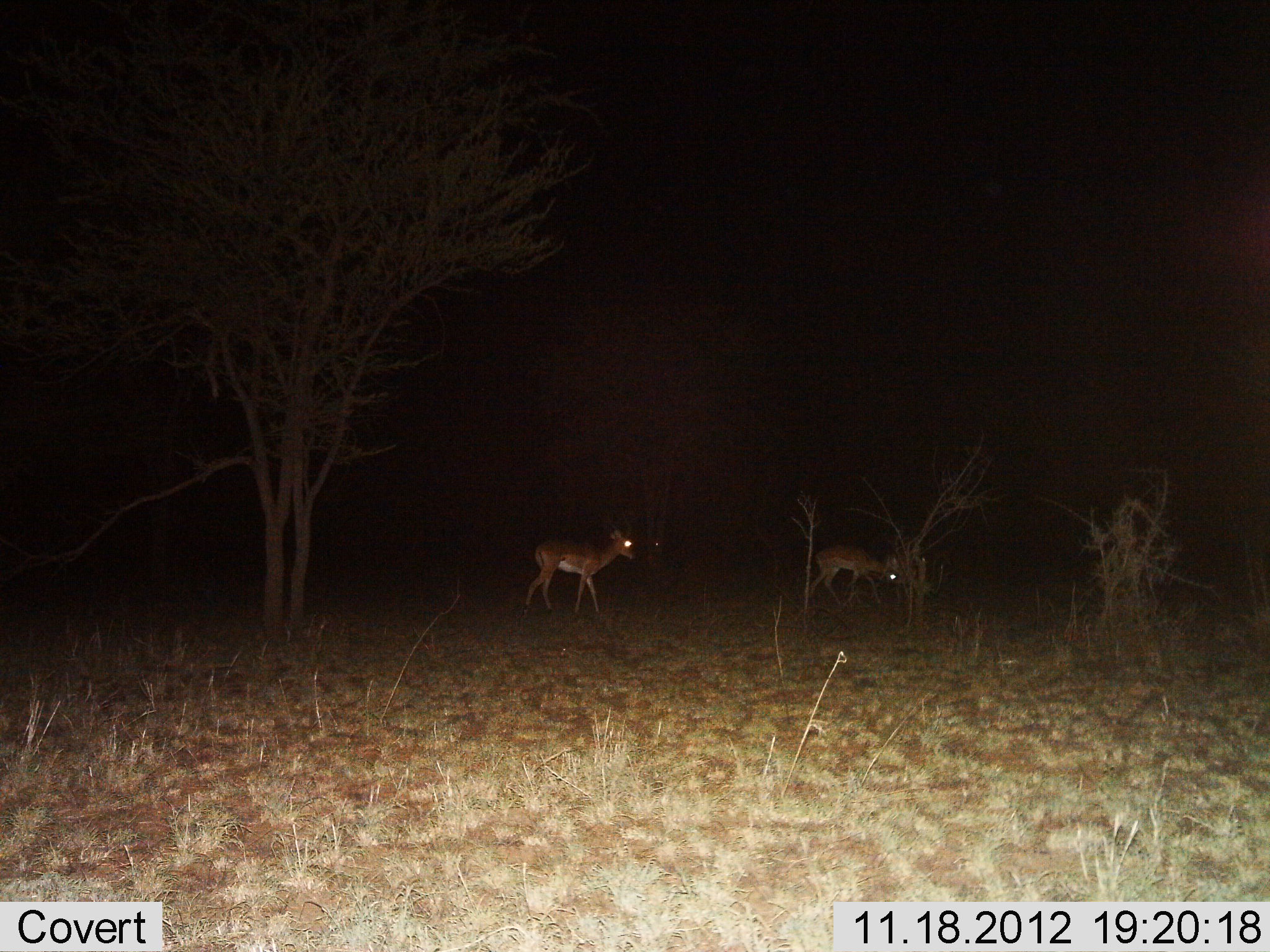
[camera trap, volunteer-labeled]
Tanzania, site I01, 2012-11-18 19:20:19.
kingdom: Animalia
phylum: Chordata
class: Mammalia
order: Artiodactyla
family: Bovidae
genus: Aepyceros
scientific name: Aepyceros melampus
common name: impala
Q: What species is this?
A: Impala (Aepyceros melampus).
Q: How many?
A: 2.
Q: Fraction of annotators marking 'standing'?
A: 20%.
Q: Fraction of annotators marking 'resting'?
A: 0%.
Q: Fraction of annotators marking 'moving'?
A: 90%.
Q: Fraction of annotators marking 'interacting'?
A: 0%.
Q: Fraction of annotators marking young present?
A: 0%.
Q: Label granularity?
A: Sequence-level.